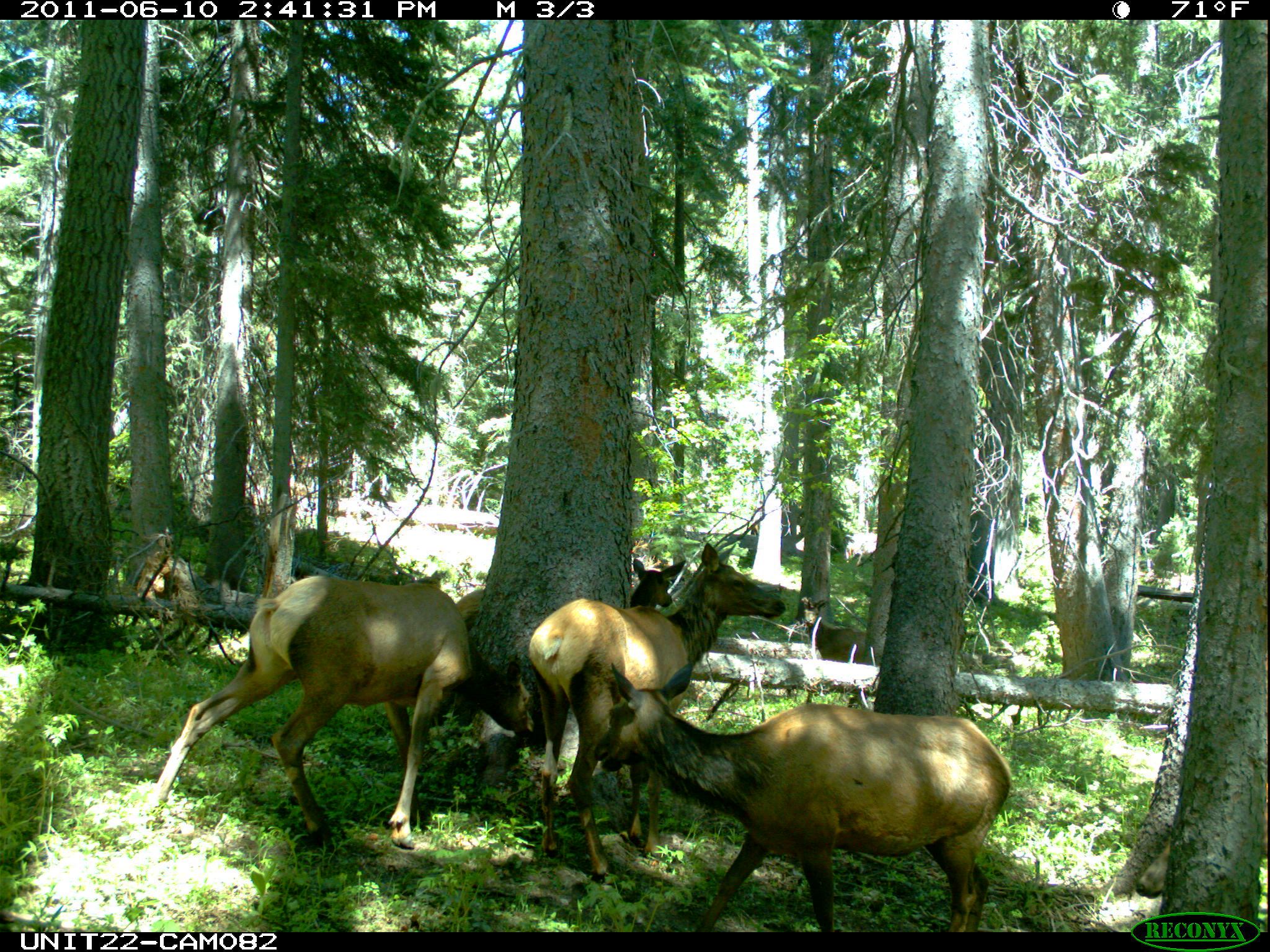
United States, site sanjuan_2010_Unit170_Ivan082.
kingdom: Animalia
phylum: Chordata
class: Mammalia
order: Artiodactyla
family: Cervidae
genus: Cervus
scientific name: Cervus elaphus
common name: red deer